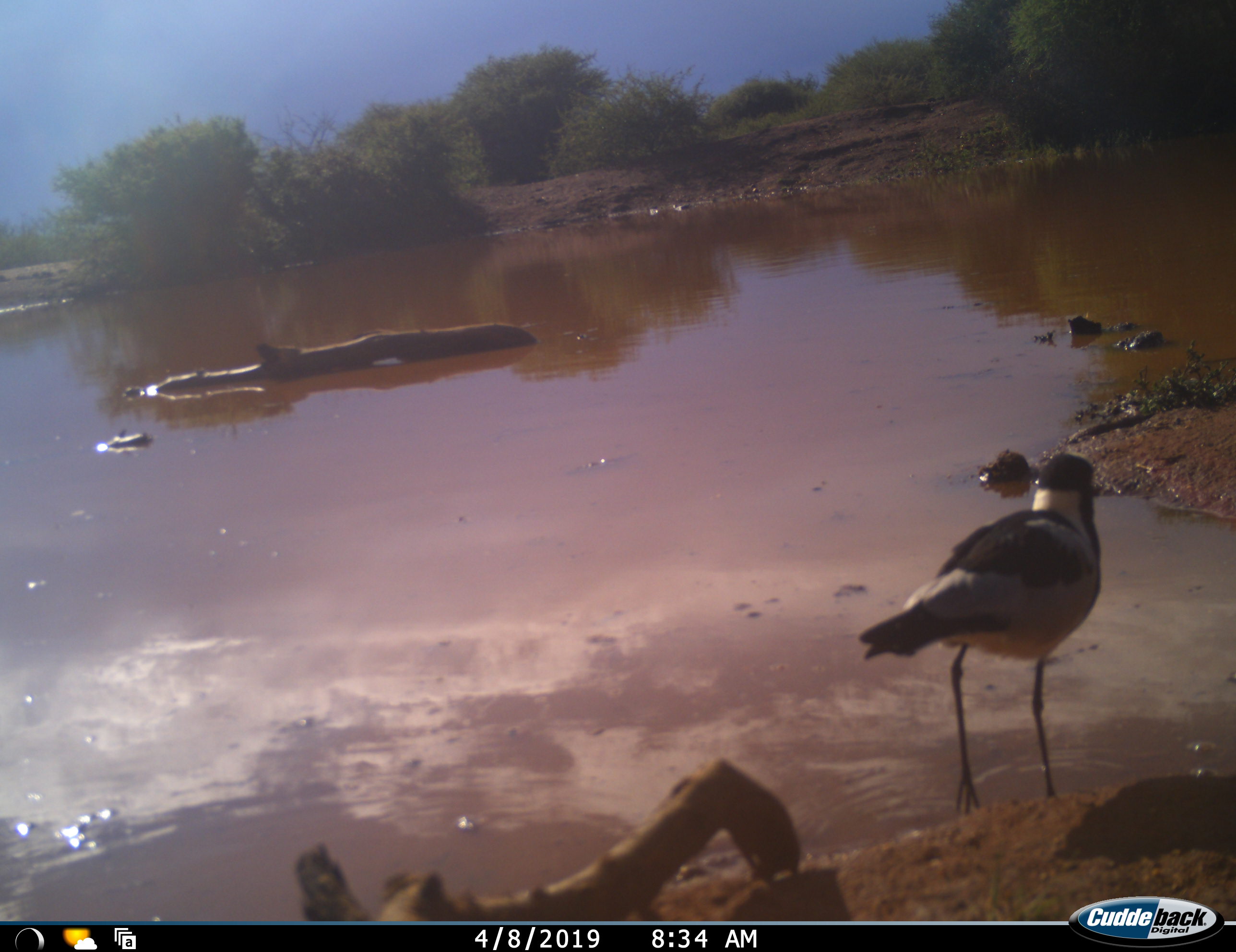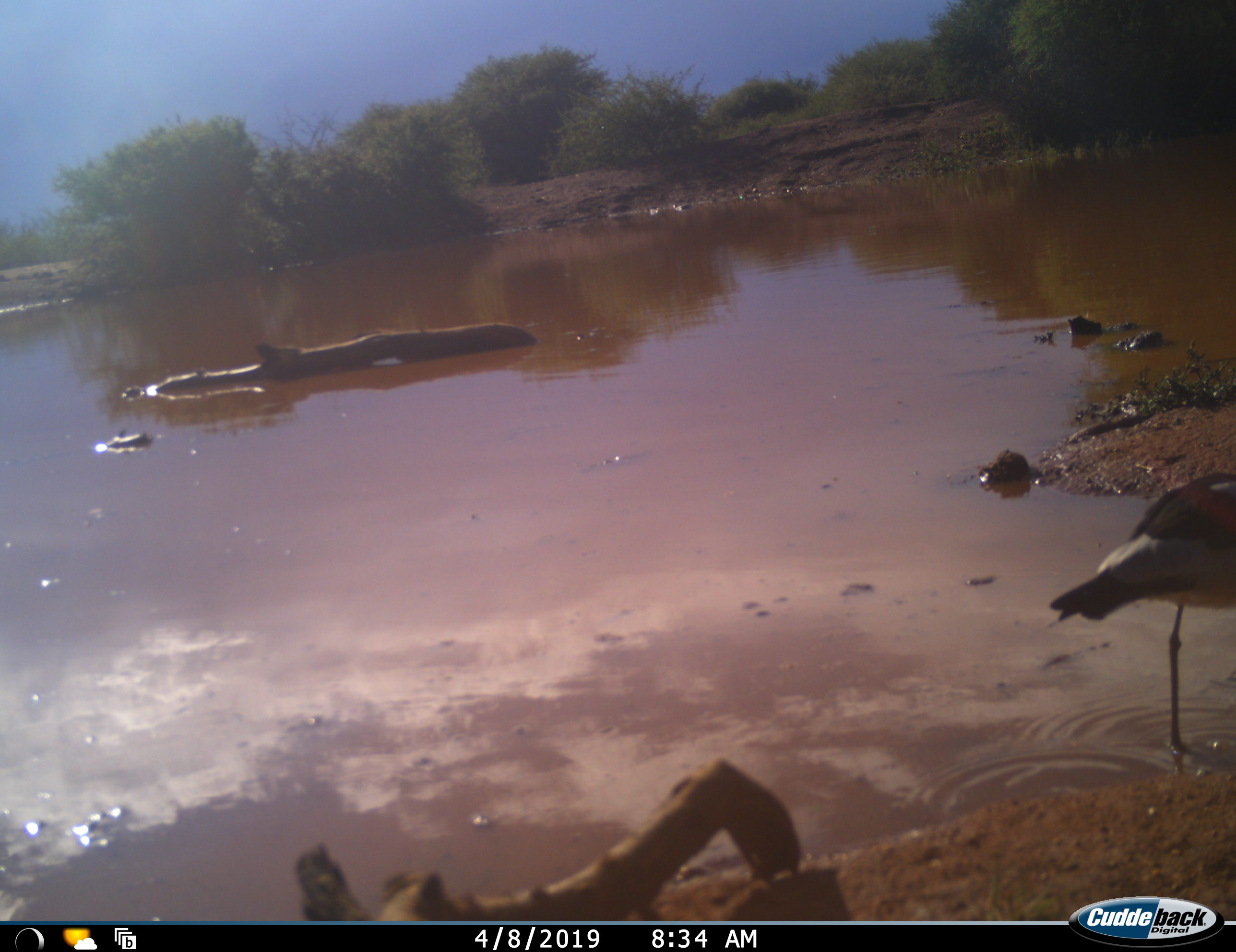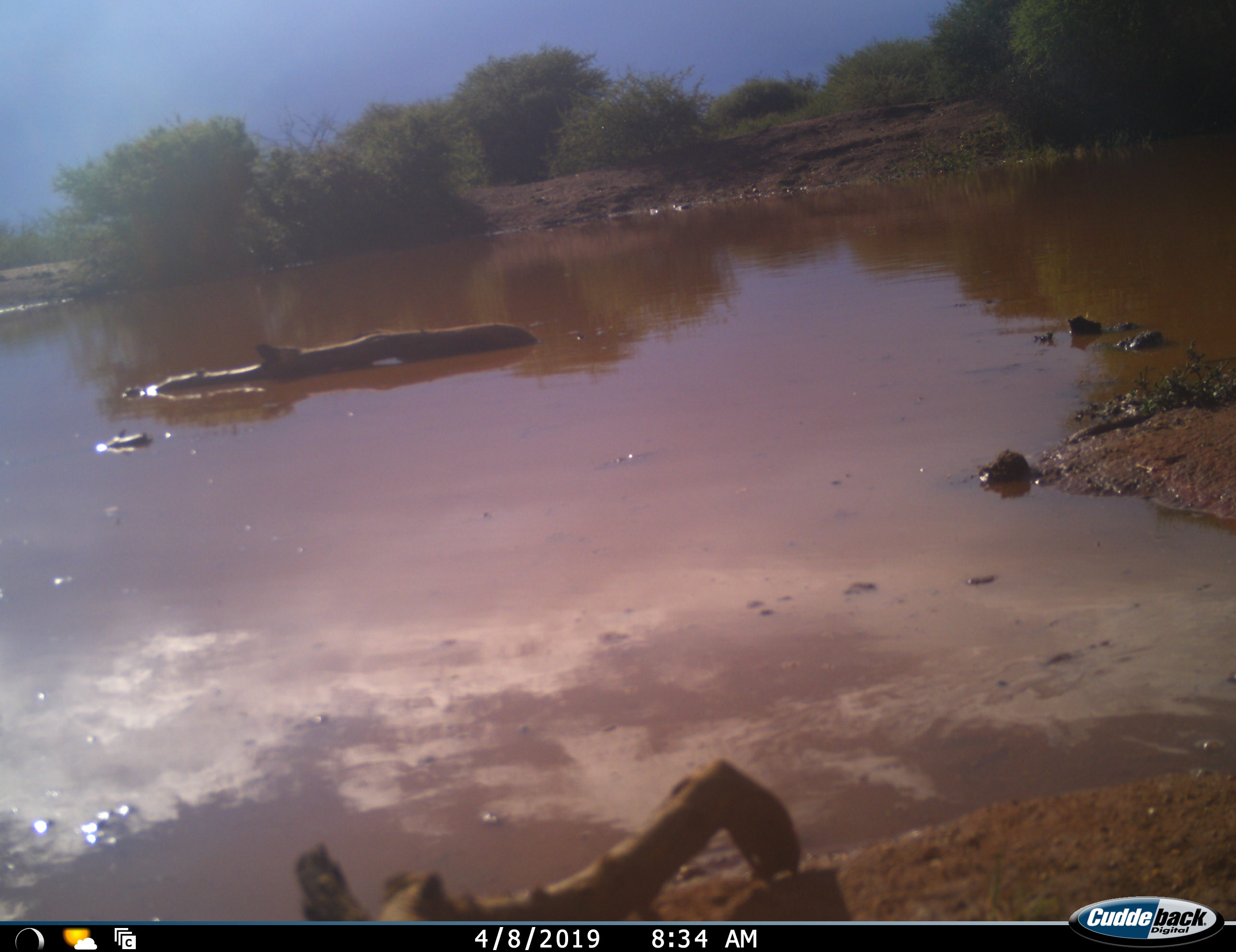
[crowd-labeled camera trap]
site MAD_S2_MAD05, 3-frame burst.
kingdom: Animalia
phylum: Chordata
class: Aves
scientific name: Aves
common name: bird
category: birdother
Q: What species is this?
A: Birdother (bird) (Aves).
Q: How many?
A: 1.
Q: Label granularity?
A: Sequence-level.